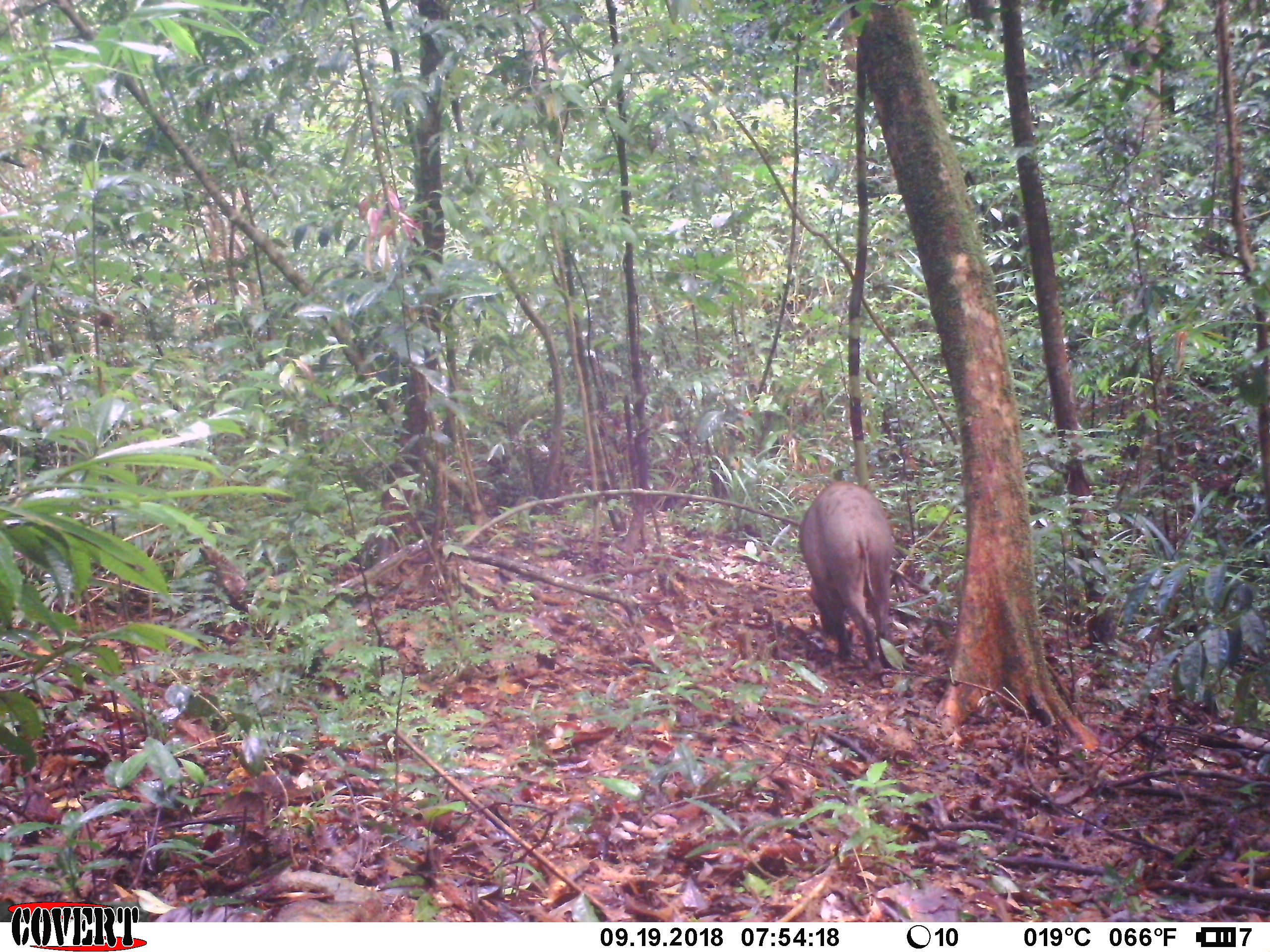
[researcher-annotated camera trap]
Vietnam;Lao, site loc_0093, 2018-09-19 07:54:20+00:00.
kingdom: Animalia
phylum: Chordata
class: Mammalia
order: Artiodactyla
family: Suidae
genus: Sus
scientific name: Sus scrofa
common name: eurasian wild pig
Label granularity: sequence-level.